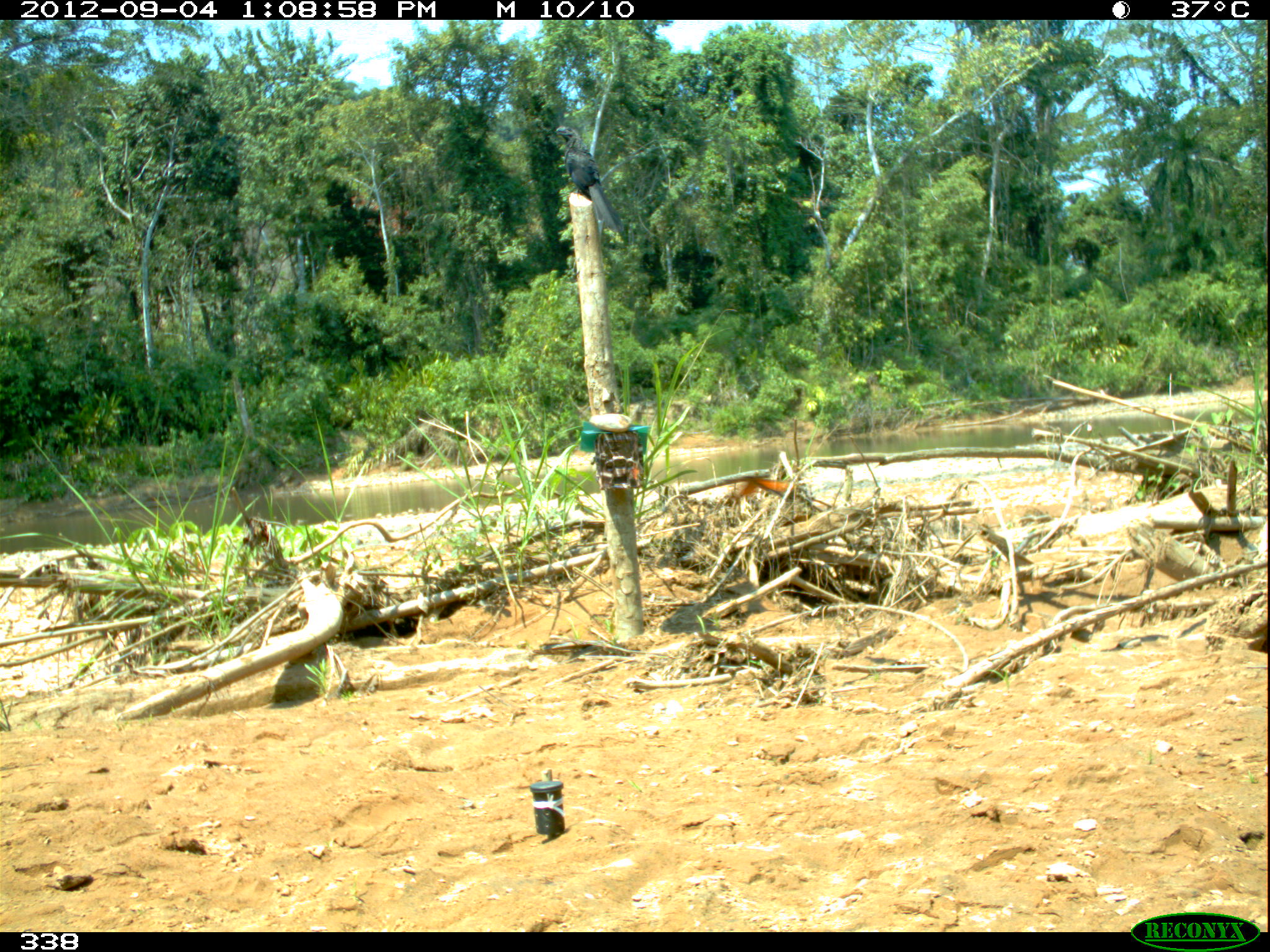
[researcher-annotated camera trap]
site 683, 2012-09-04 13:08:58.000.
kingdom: Animalia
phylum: Chordata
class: Aves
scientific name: Aves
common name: bird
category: unknown bird